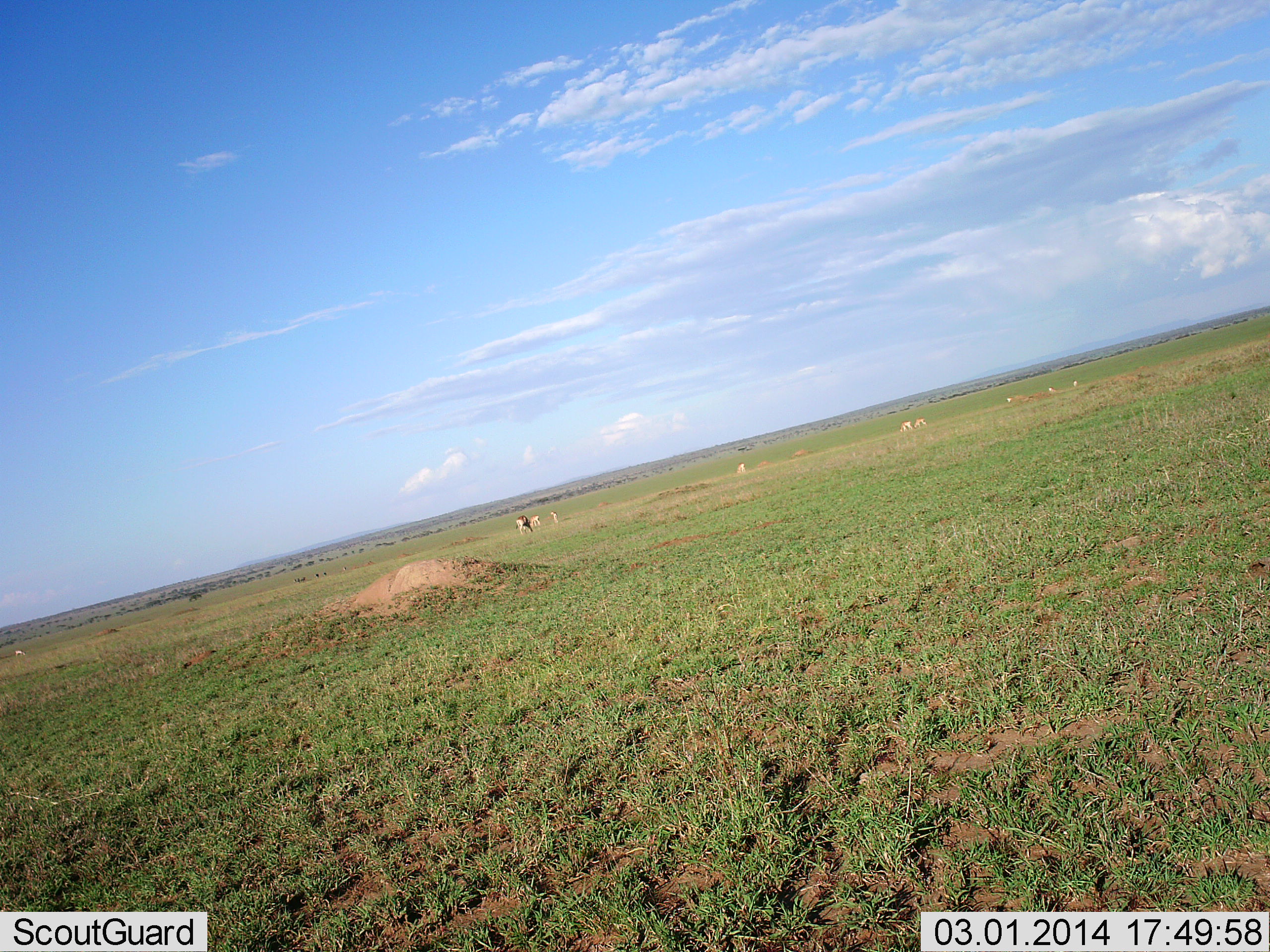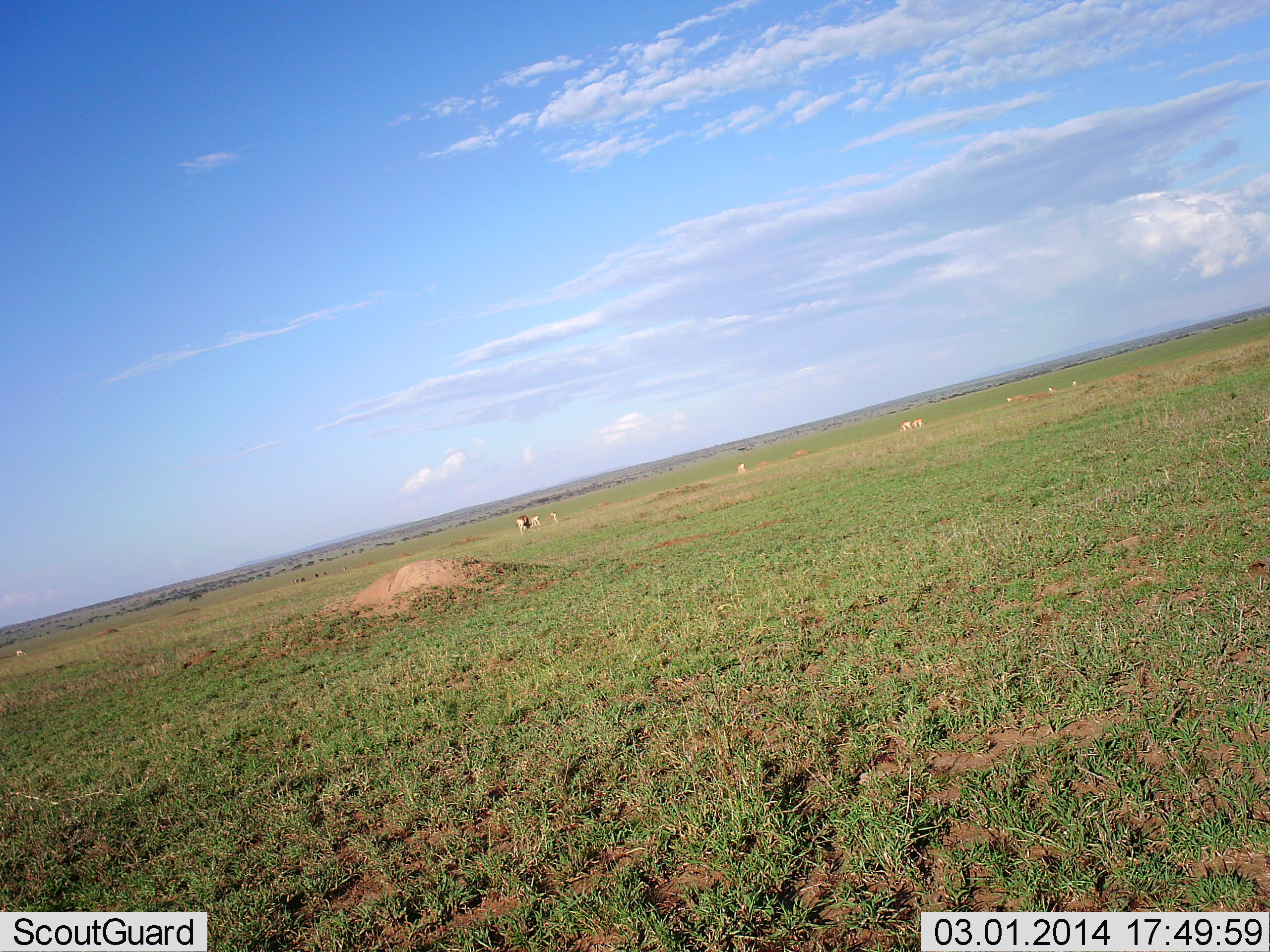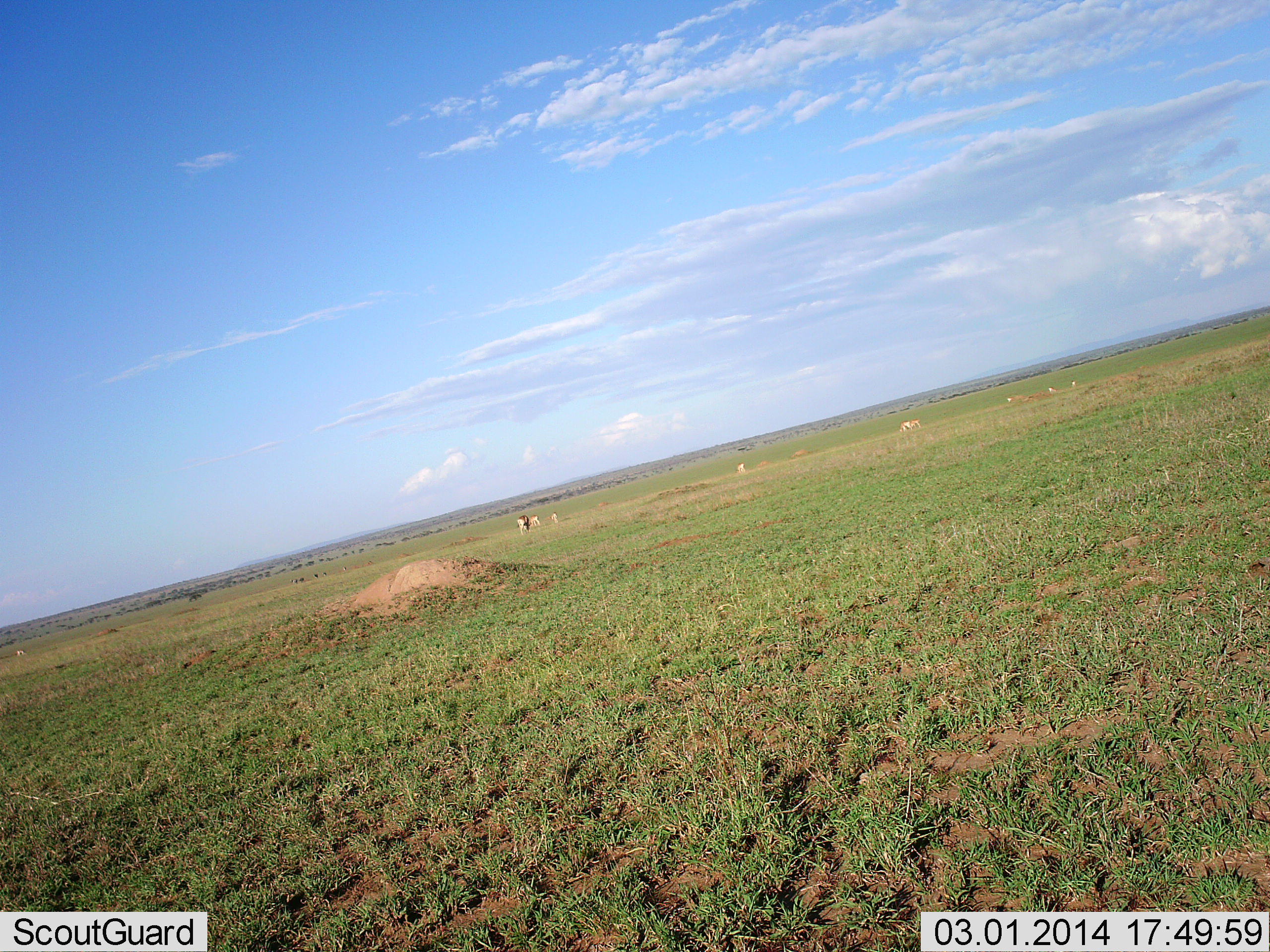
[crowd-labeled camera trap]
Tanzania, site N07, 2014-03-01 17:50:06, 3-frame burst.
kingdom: Animalia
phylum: Chordata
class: Mammalia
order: Artiodactyla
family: Bovidae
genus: Eudorcas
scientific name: Eudorcas thomsonii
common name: thomson's gazelle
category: gazellethomsons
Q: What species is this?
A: Gazellethomsons (thomson's gazelle) (Eudorcas thomsonii).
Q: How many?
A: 8.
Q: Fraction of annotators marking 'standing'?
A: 12%.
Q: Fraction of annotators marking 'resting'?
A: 0%.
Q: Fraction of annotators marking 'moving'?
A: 12%.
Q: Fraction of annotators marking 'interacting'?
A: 0%.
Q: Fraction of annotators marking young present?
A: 0%.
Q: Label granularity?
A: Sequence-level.